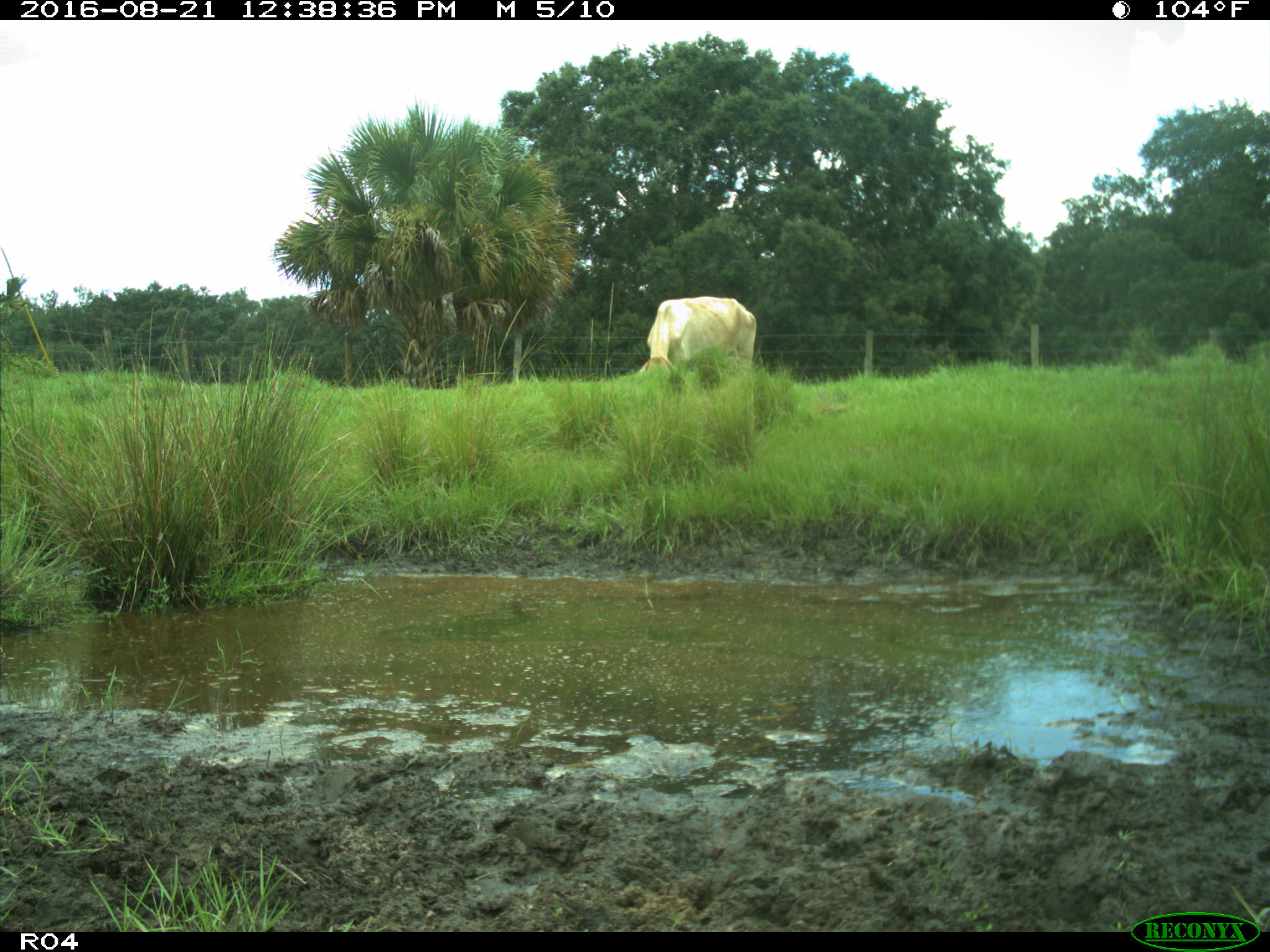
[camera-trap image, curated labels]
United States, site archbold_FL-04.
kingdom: Animalia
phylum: Chordata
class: Mammalia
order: Artiodactyla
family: Bovidae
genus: Bos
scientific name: Bos taurus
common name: domestic cow